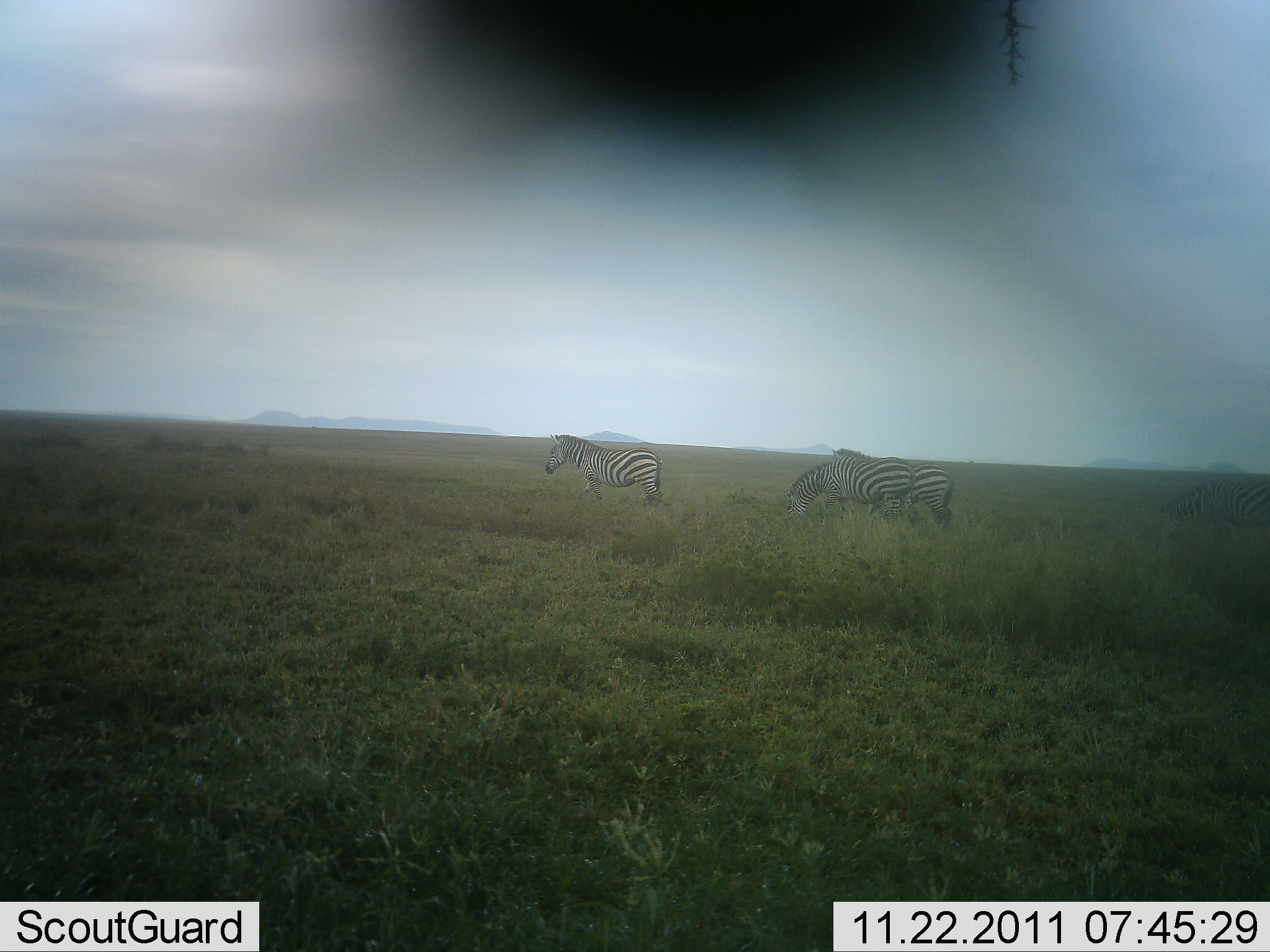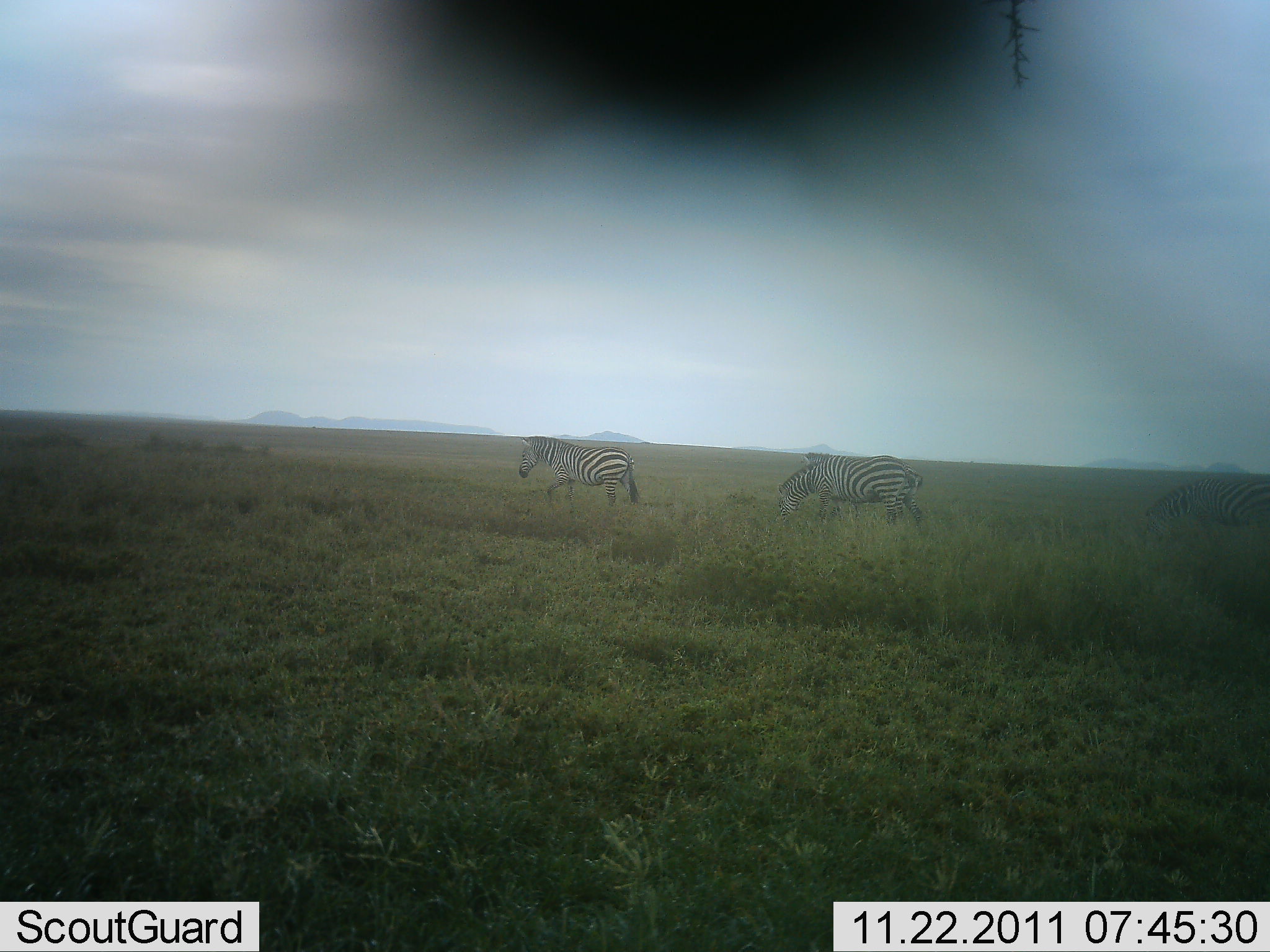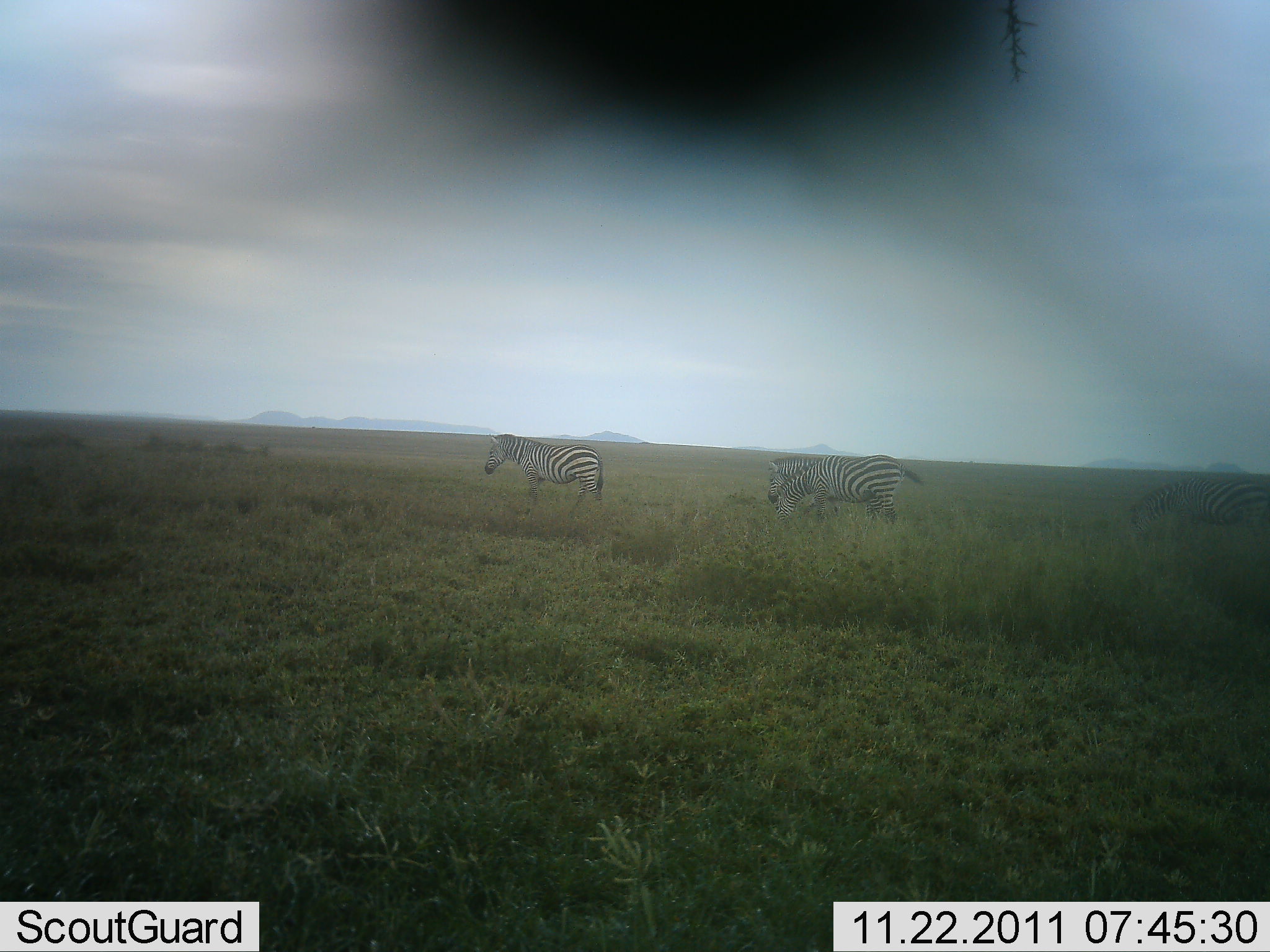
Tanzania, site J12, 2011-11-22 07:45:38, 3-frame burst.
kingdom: Animalia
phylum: Chordata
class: Mammalia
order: Perissodactyla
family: Equidae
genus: Equus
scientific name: Equus quagga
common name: plains zebra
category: zebra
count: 4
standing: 46%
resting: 0%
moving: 46%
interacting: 0%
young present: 0%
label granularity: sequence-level